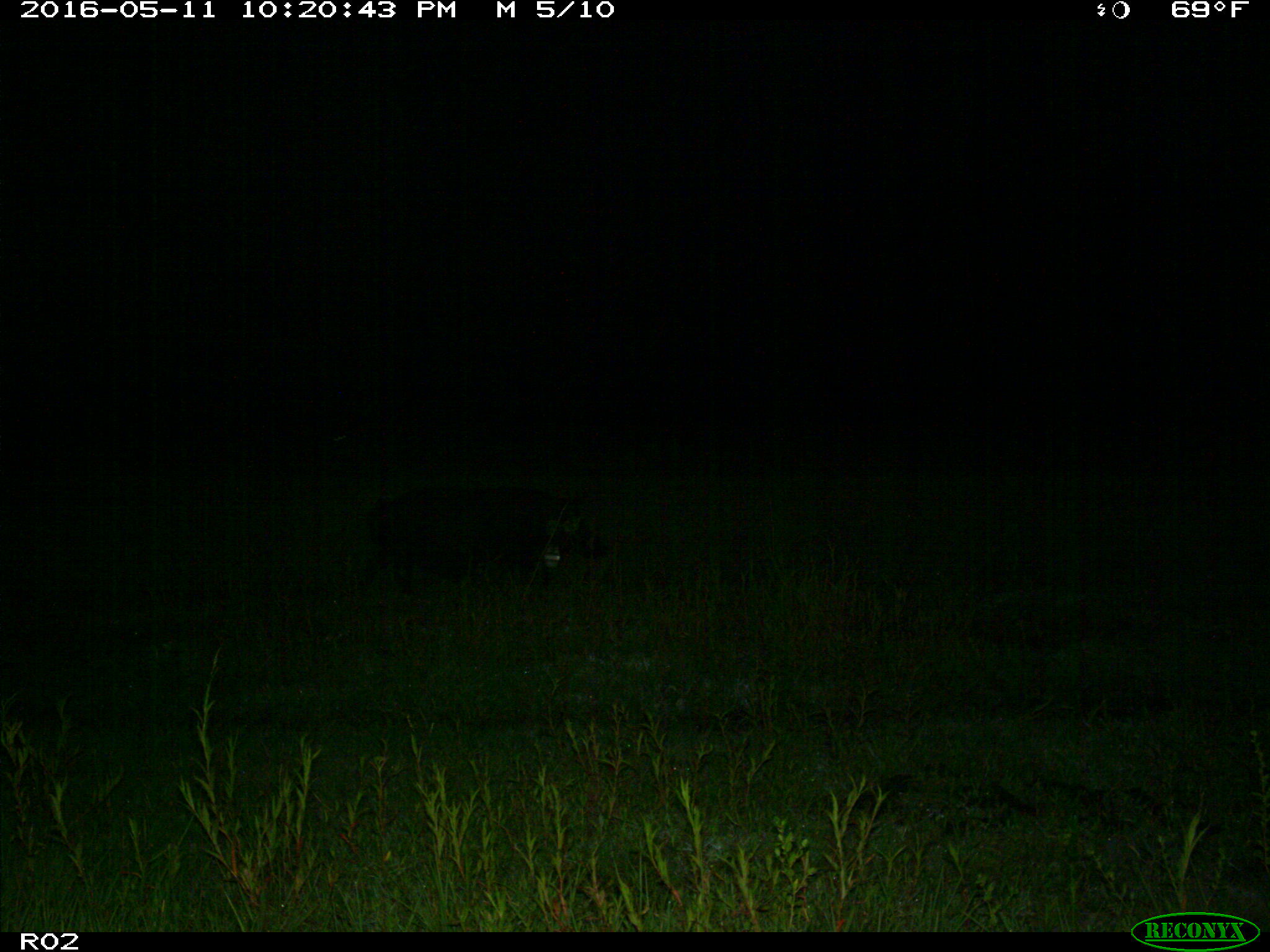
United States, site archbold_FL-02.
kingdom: Animalia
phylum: Chordata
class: Mammalia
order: Artiodactyla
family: Suidae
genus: Sus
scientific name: Sus scrofa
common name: wild boar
Sus scrofa (wild boar).